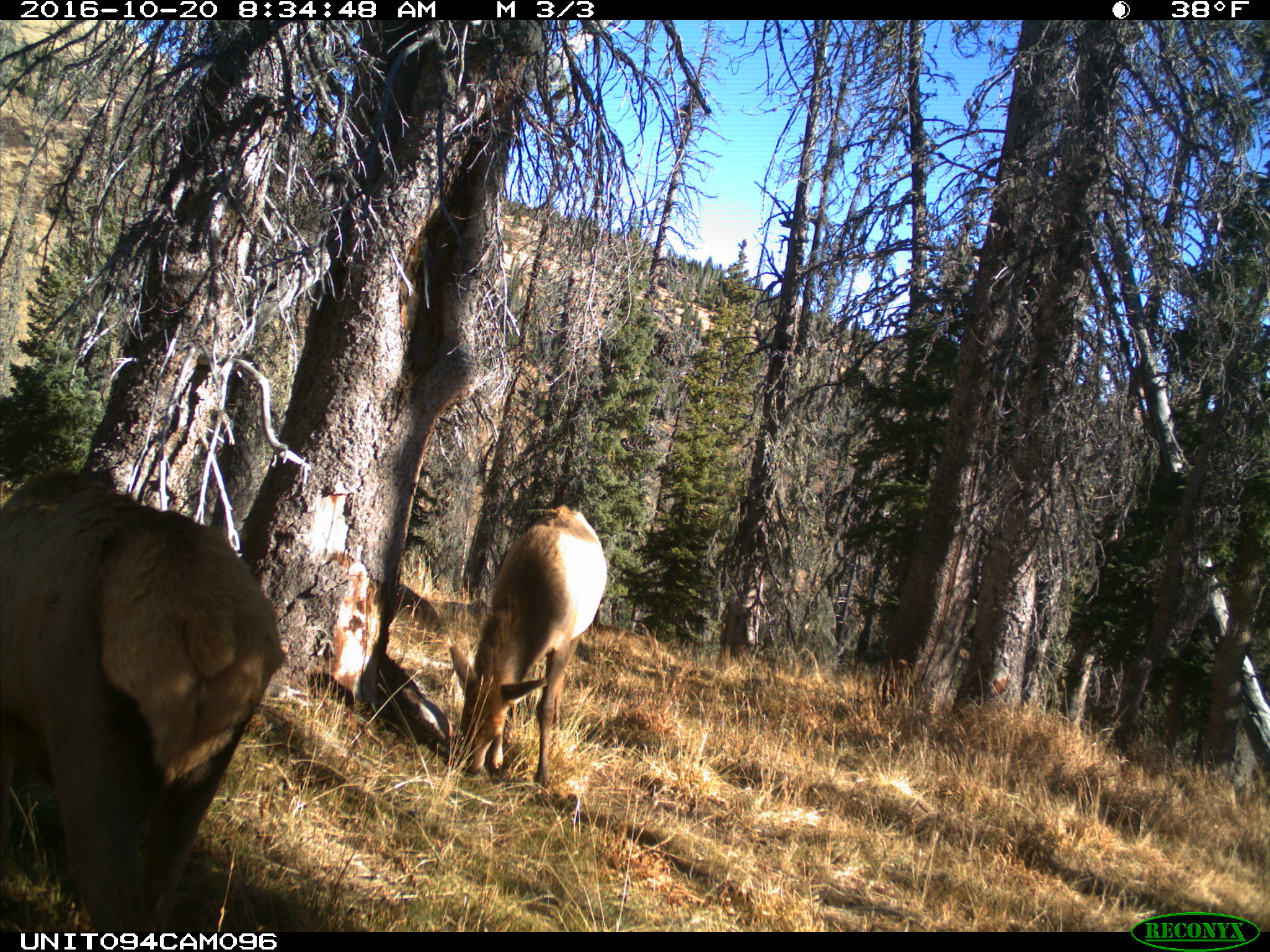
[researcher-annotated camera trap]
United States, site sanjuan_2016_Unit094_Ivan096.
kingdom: Animalia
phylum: Chordata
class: Mammalia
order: Artiodactyla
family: Cervidae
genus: Cervus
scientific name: Cervus elaphus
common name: red deer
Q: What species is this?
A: Cervus elaphus (red deer).